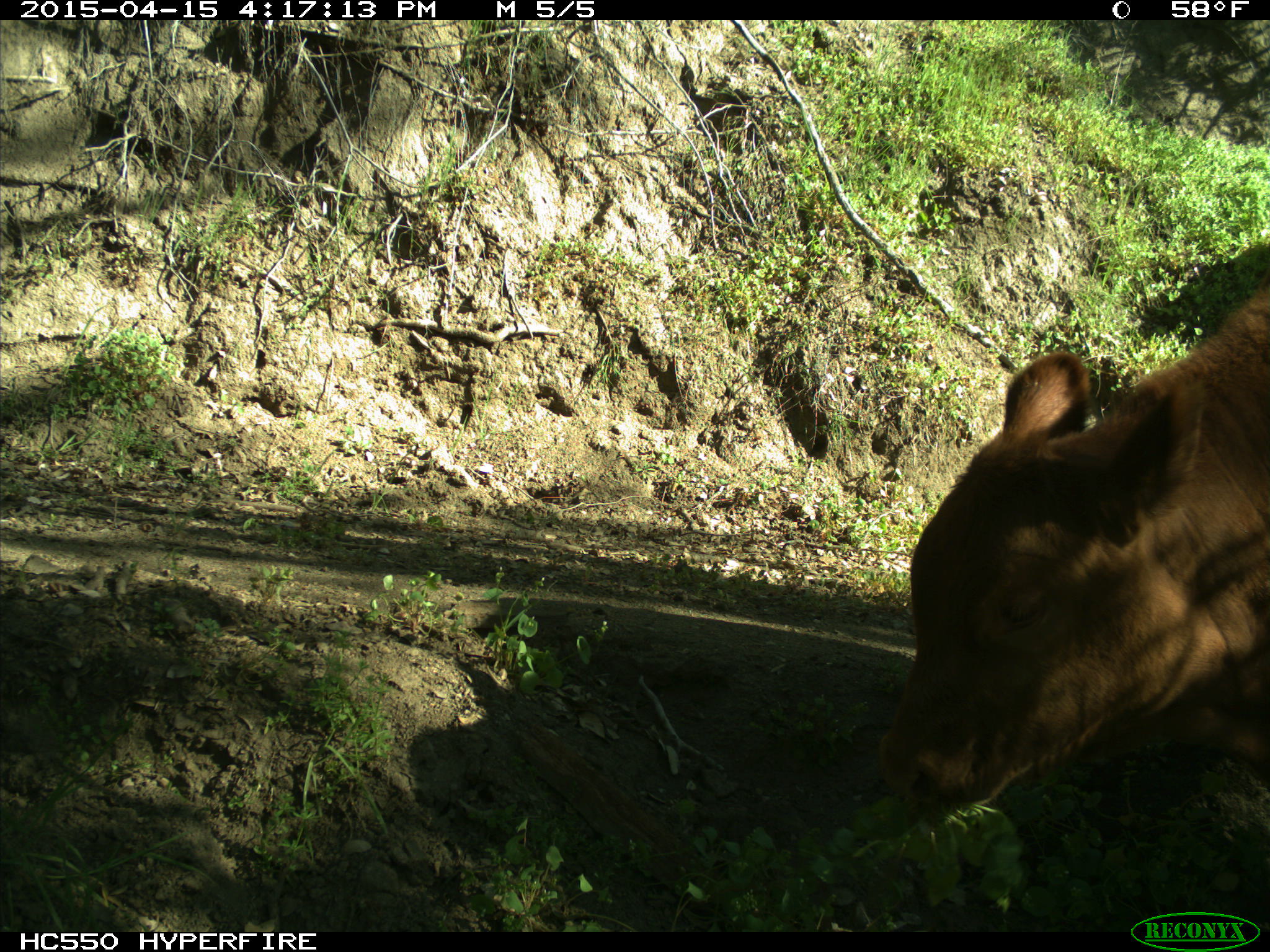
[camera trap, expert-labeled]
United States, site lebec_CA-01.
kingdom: Animalia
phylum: Chordata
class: Mammalia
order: Artiodactyla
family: Bovidae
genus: Bos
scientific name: Bos taurus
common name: domestic cow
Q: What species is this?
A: Bos taurus (domestic cow).